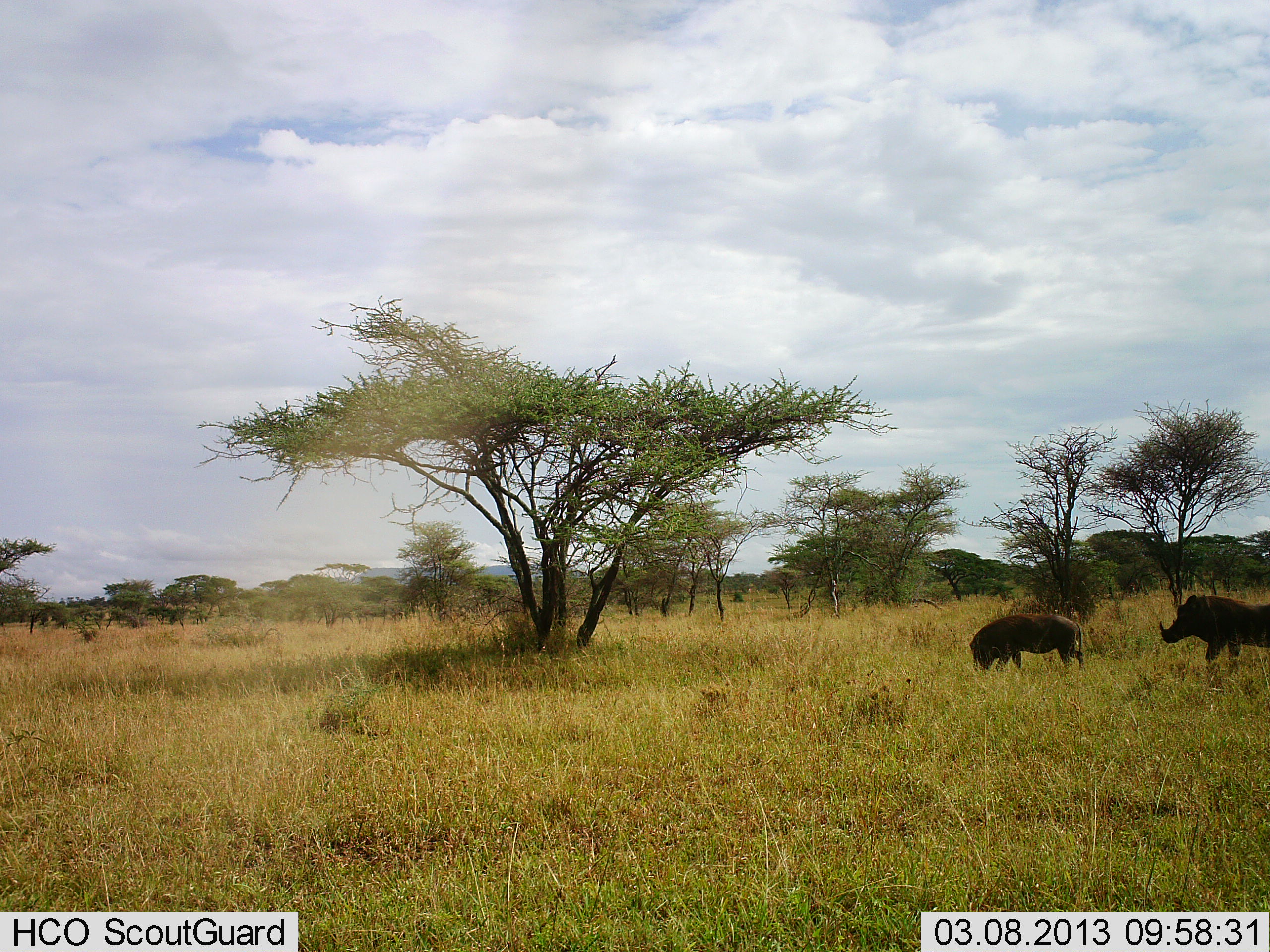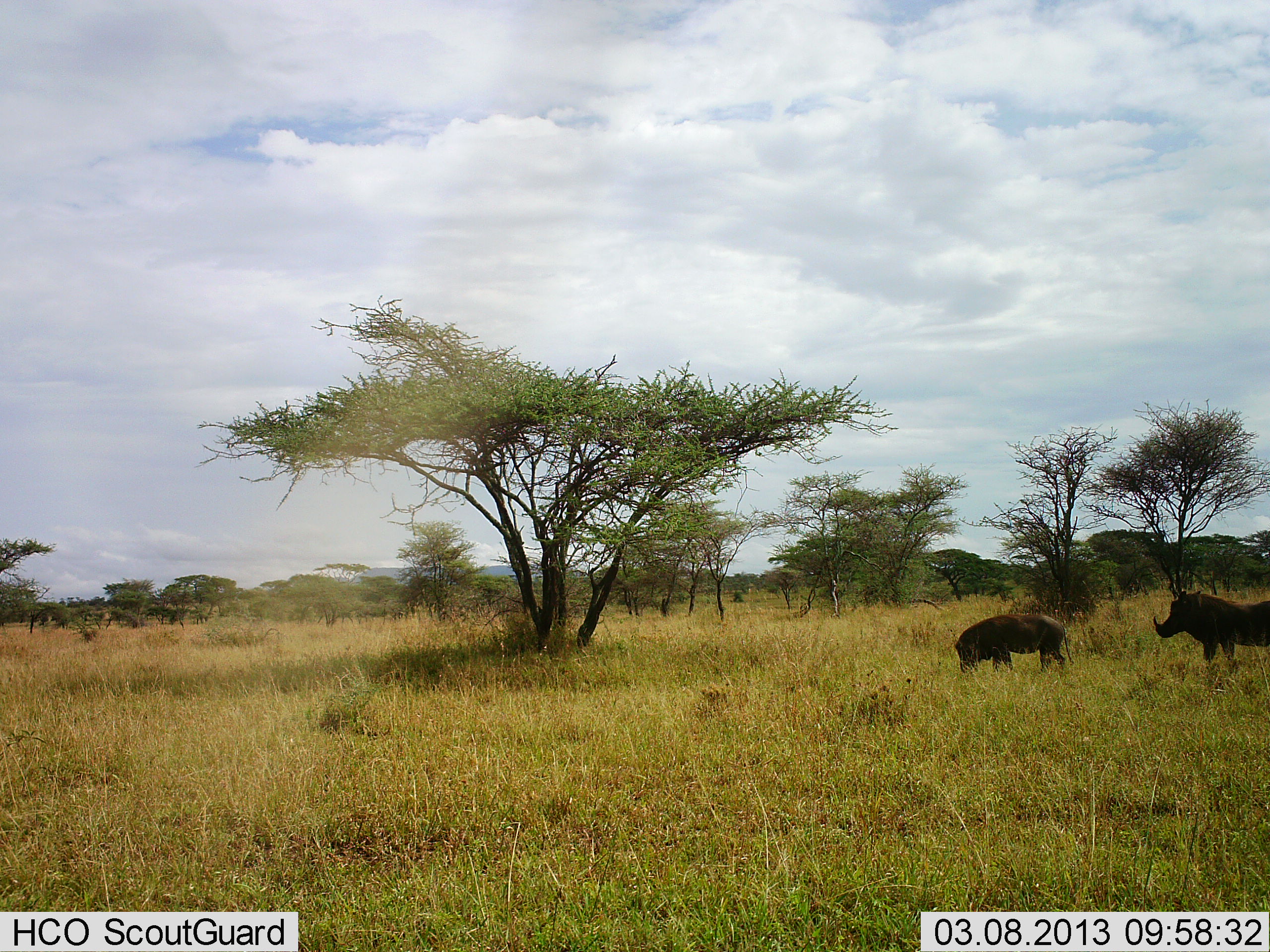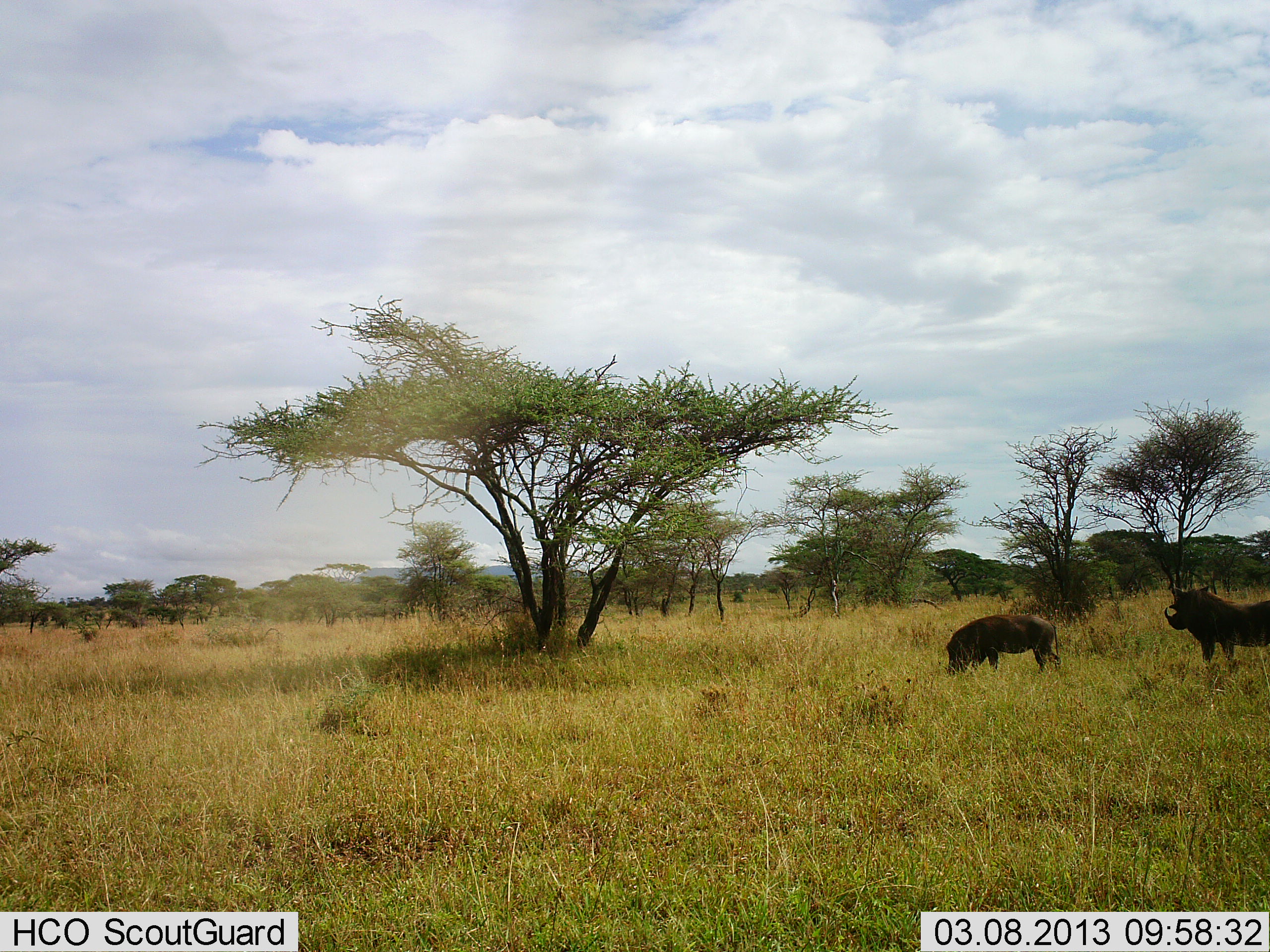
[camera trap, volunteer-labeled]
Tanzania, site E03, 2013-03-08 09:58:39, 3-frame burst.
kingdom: Animalia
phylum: Chordata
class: Mammalia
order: Artiodactyla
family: Suidae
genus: Phacochoerus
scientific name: Phacochoerus africanus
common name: warthog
Warthog (Phacochoerus africanus), count 2. Behavior (volunteer vote fractions): standing 69%, resting 6%, moving 31%, interacting 0%. Young present (vote fraction): 0%. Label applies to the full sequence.